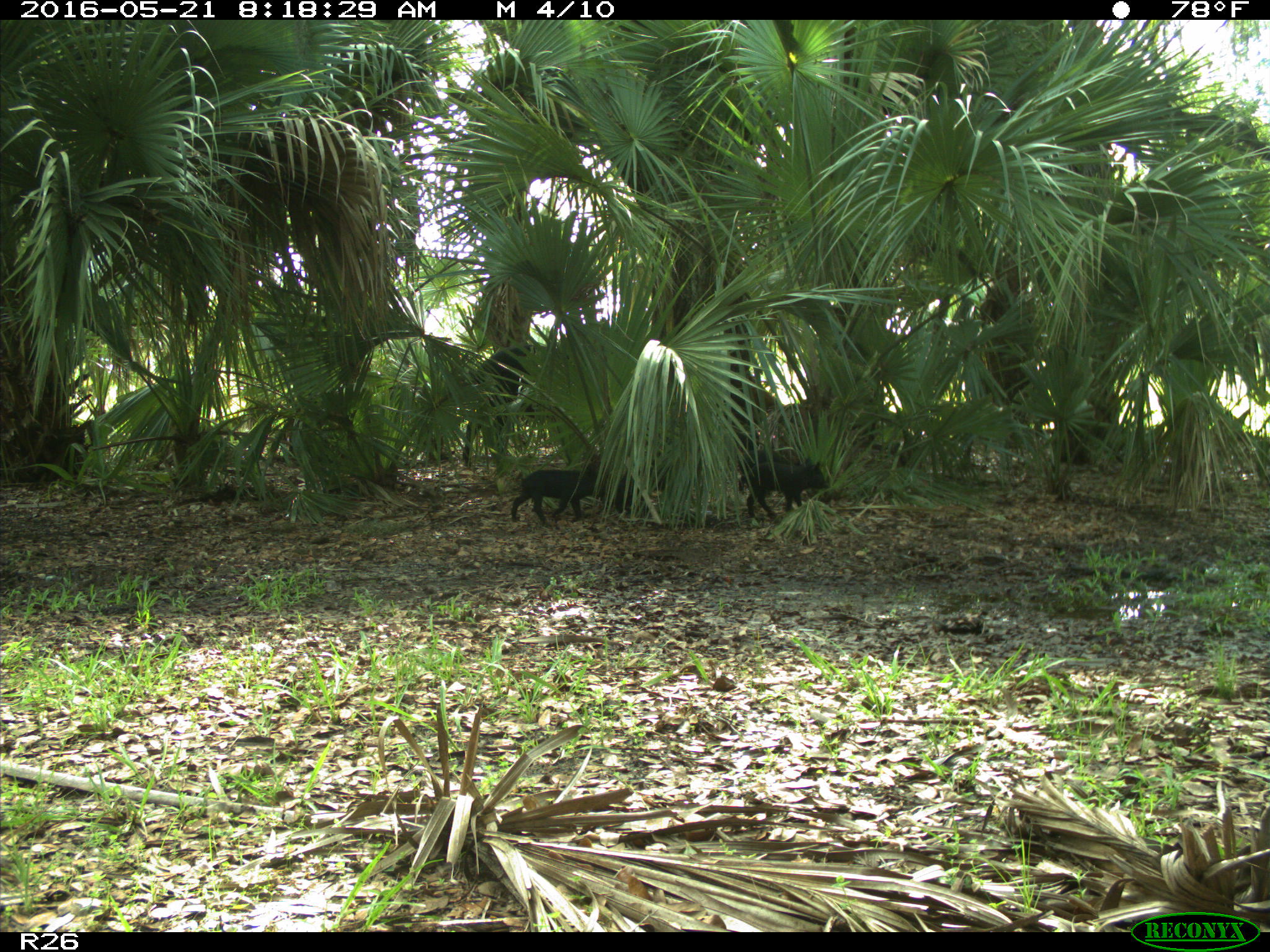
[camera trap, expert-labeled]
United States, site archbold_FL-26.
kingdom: Animalia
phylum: Chordata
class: Mammalia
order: Artiodactyla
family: Suidae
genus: Sus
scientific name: Sus scrofa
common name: wild boar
Sus scrofa (wild boar).